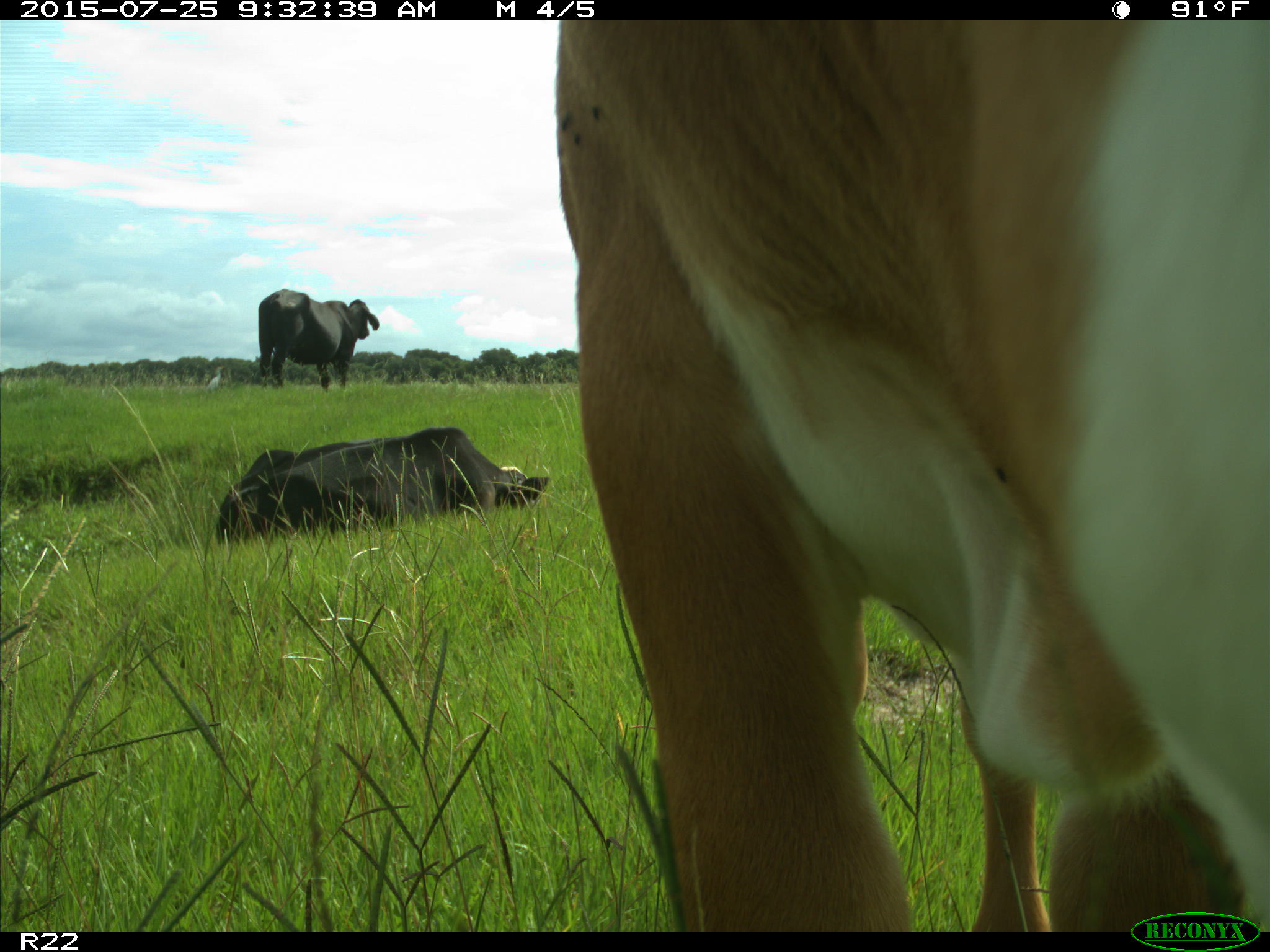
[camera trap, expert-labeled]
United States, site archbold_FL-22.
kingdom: Animalia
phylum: Chordata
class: Mammalia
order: Artiodactyla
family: Bovidae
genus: Bos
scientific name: Bos taurus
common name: domestic cow